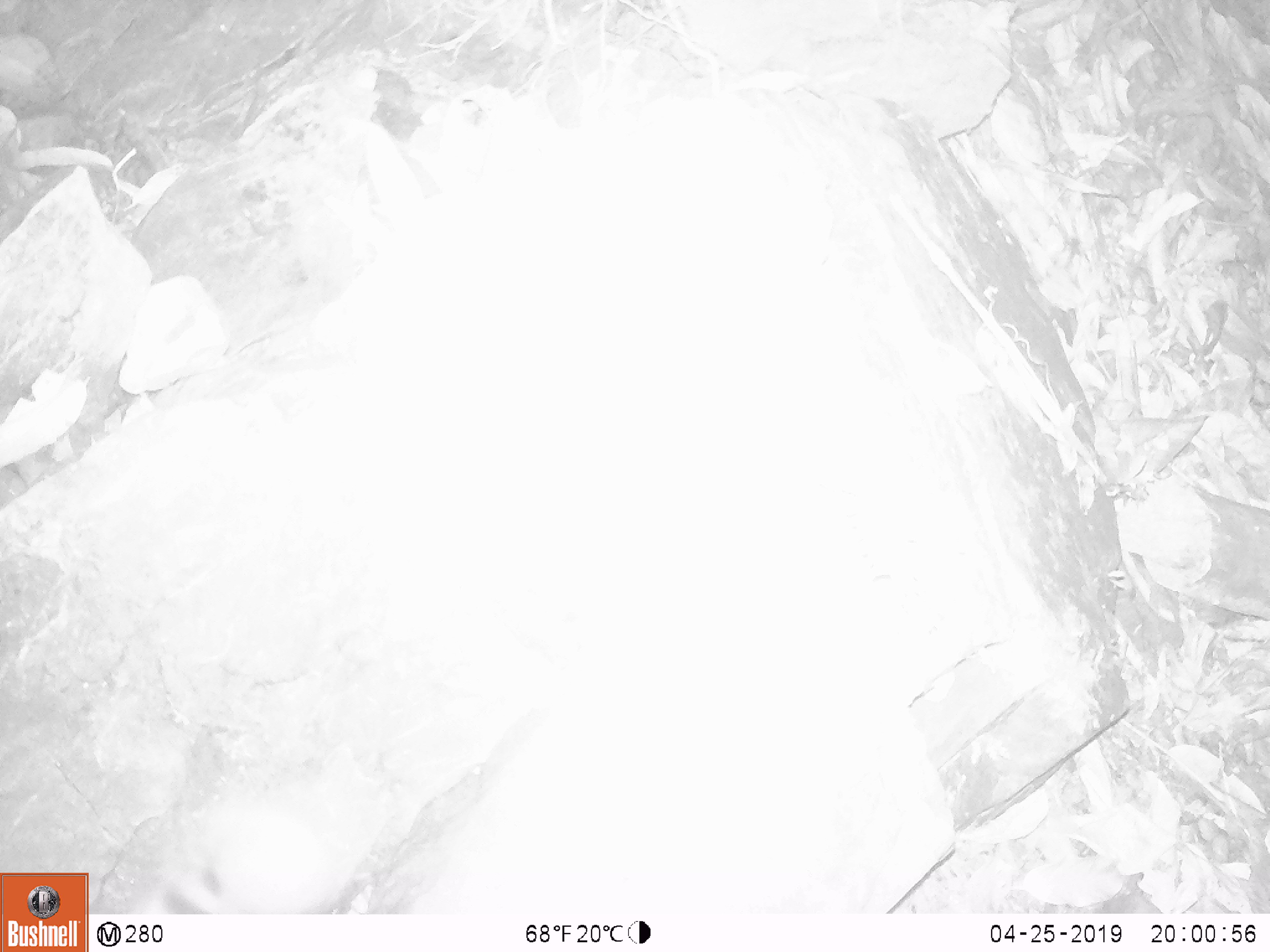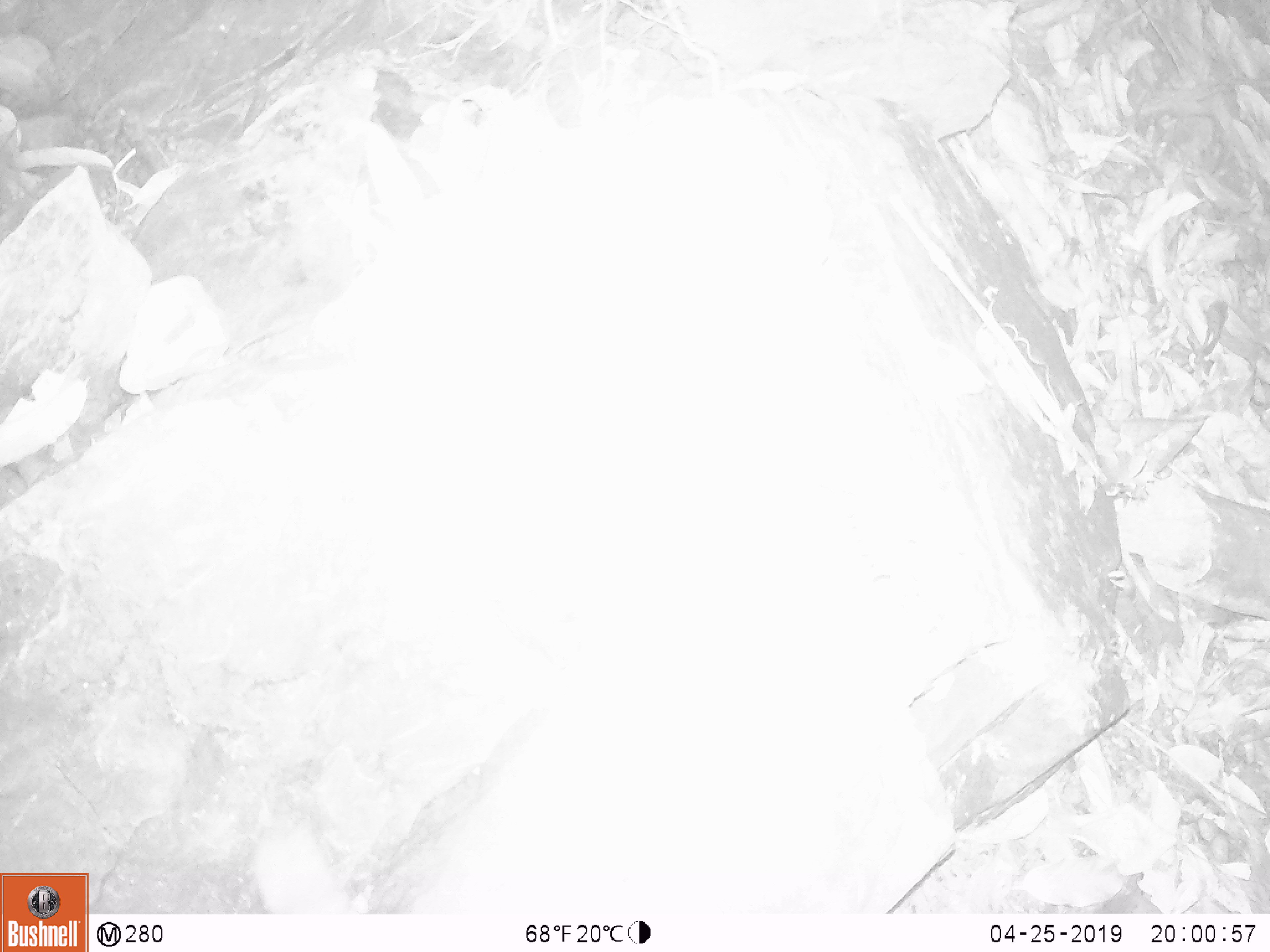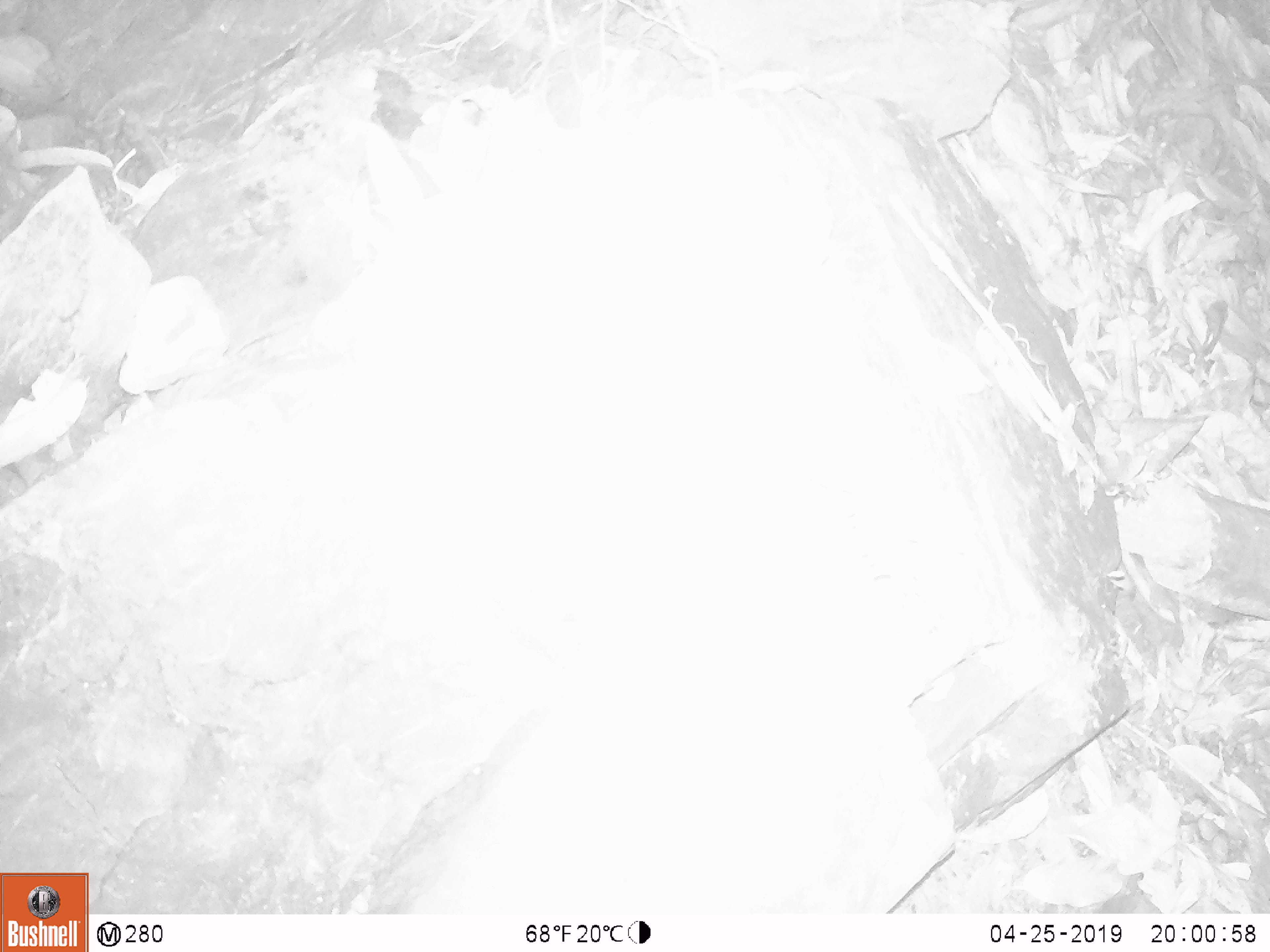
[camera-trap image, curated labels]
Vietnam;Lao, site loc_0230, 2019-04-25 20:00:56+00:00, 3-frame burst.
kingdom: Animalia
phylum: Chordata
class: Mammalia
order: Carnivora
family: Prionodontidae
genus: Prionodon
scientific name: Prionodon pardicolor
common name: spotted linsang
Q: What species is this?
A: Spotted linsang (Prionodon pardicolor).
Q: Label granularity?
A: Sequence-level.